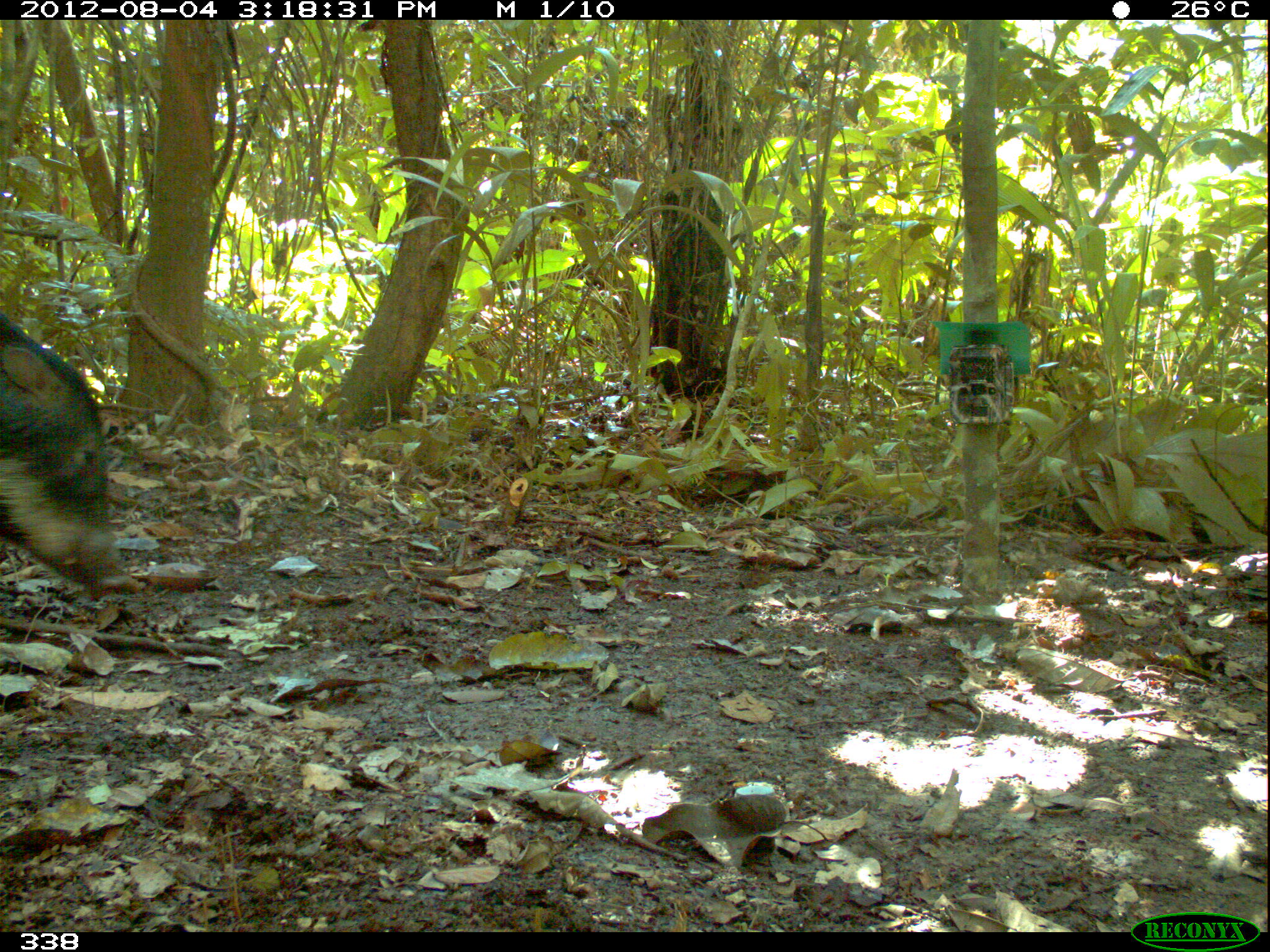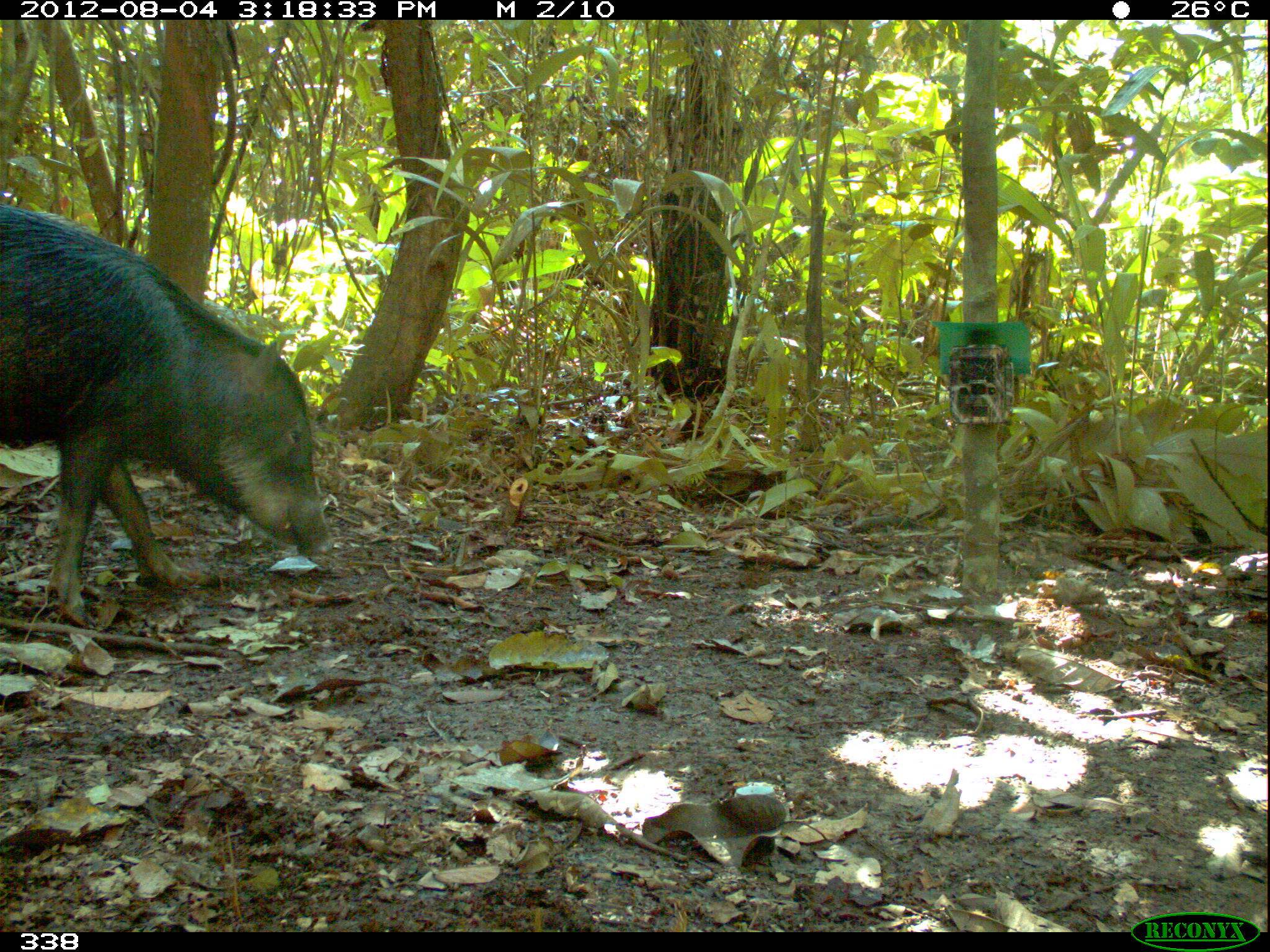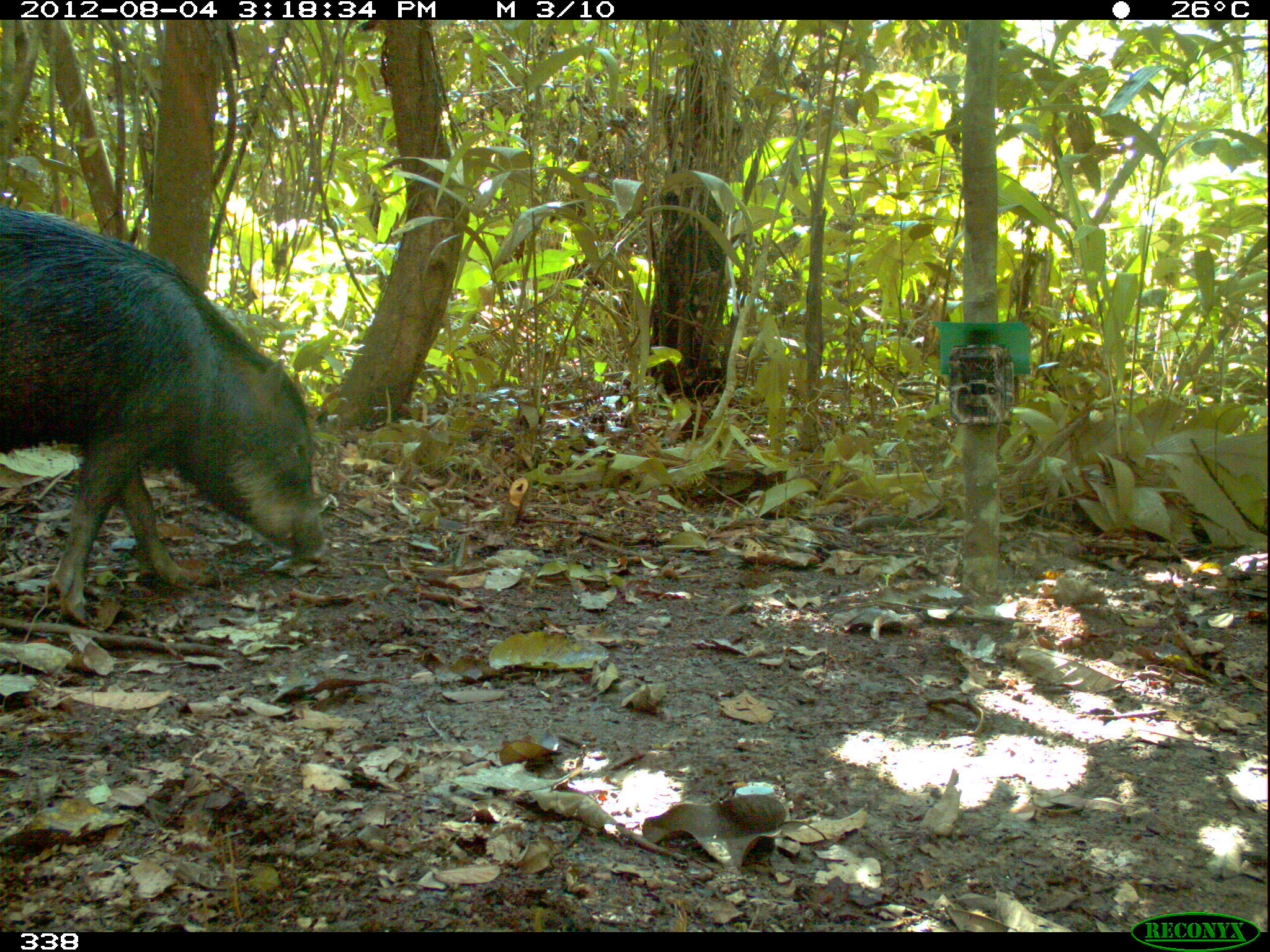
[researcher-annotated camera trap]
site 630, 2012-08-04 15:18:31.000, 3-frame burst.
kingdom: Animalia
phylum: Chordata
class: Mammalia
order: Artiodactyla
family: Tayassuidae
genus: Tayassu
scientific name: Tayassu pecari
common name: white-lipped peccary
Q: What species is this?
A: Tayassu pecari (white-lipped peccary).